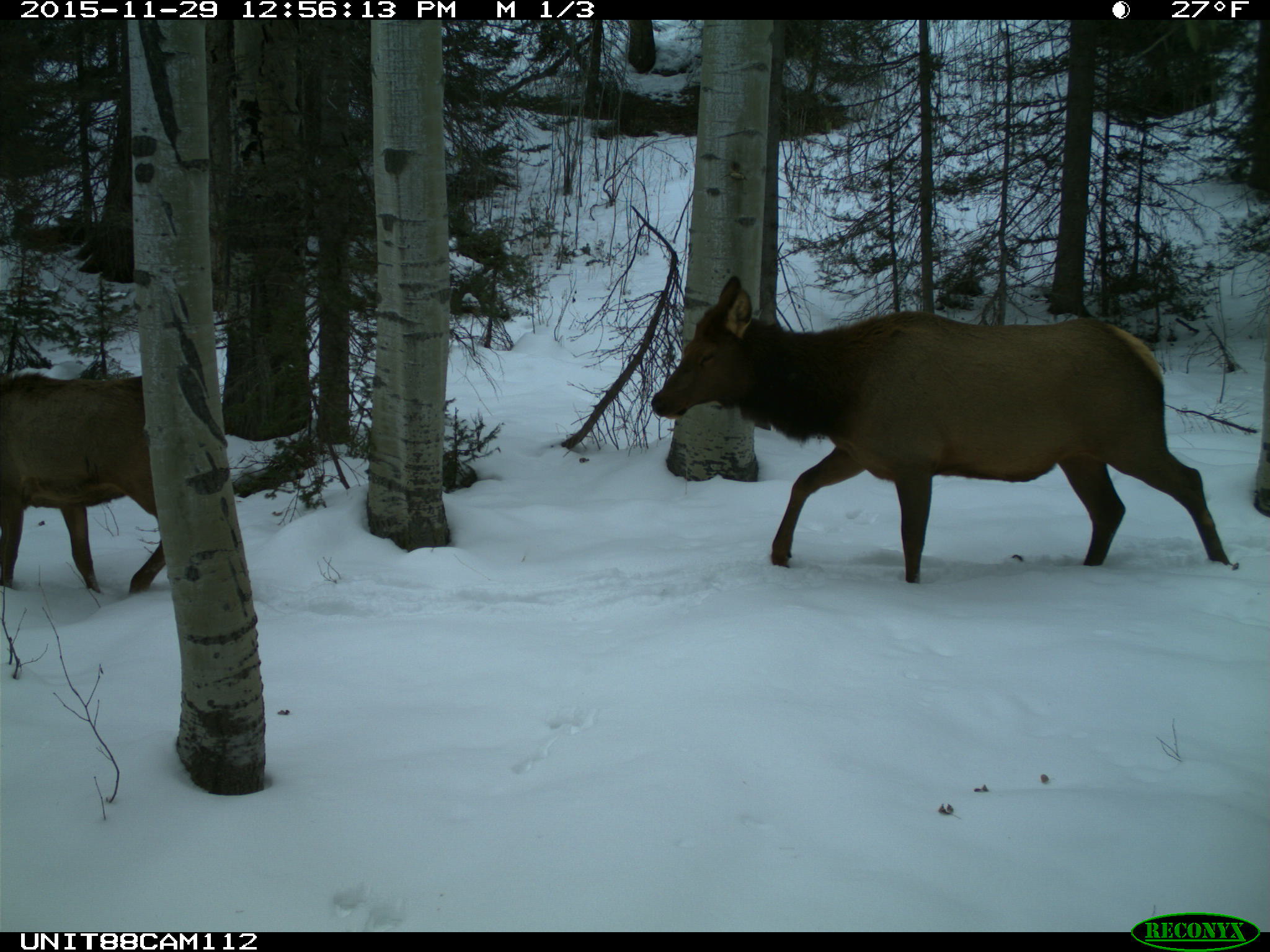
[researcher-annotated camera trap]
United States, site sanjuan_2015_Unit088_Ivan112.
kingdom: Animalia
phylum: Chordata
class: Mammalia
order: Artiodactyla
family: Cervidae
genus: Cervus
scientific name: Cervus elaphus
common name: red deer